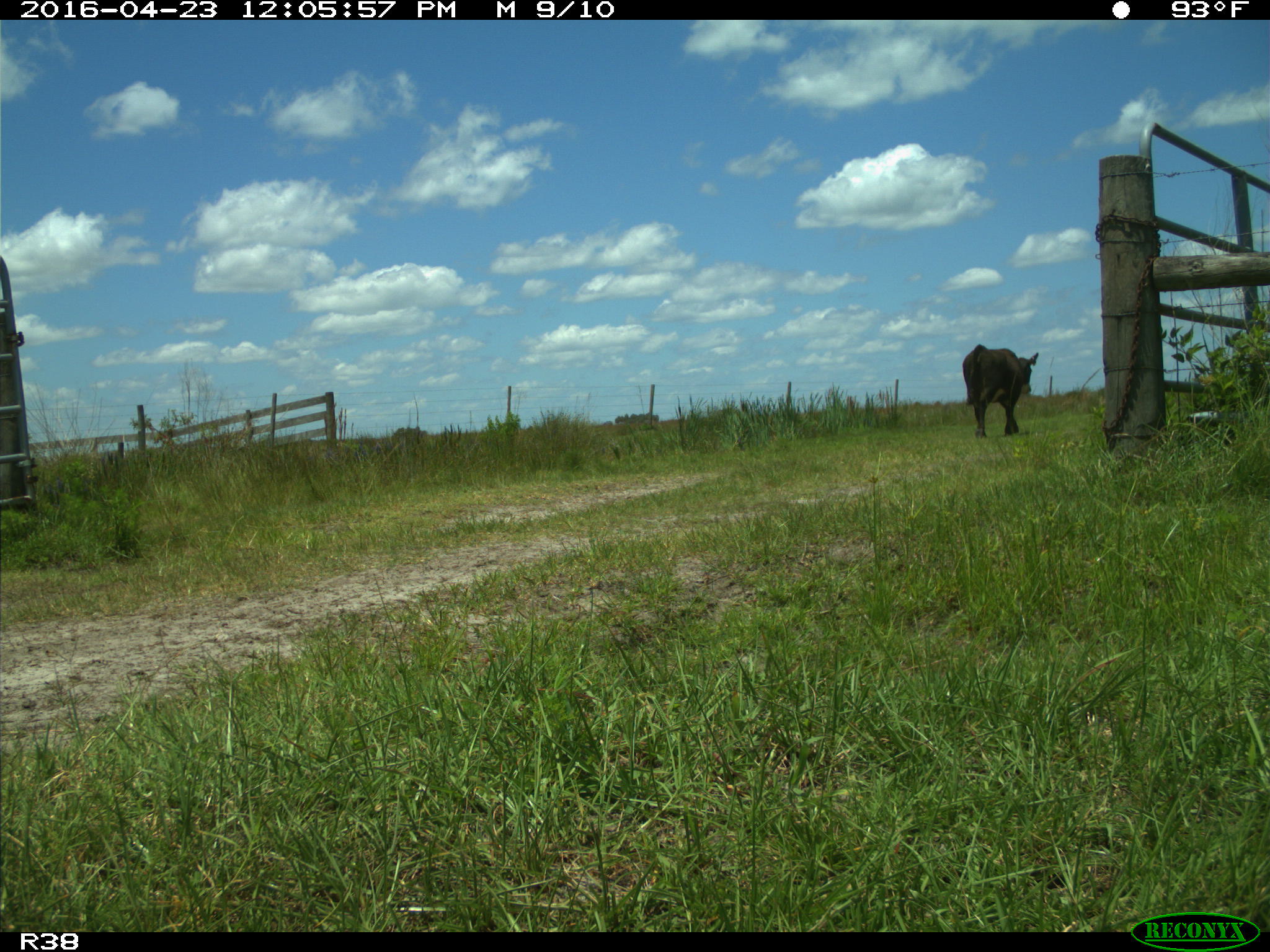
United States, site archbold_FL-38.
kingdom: Animalia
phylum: Chordata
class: Mammalia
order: Artiodactyla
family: Bovidae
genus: Bos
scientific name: Bos taurus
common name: domestic cow